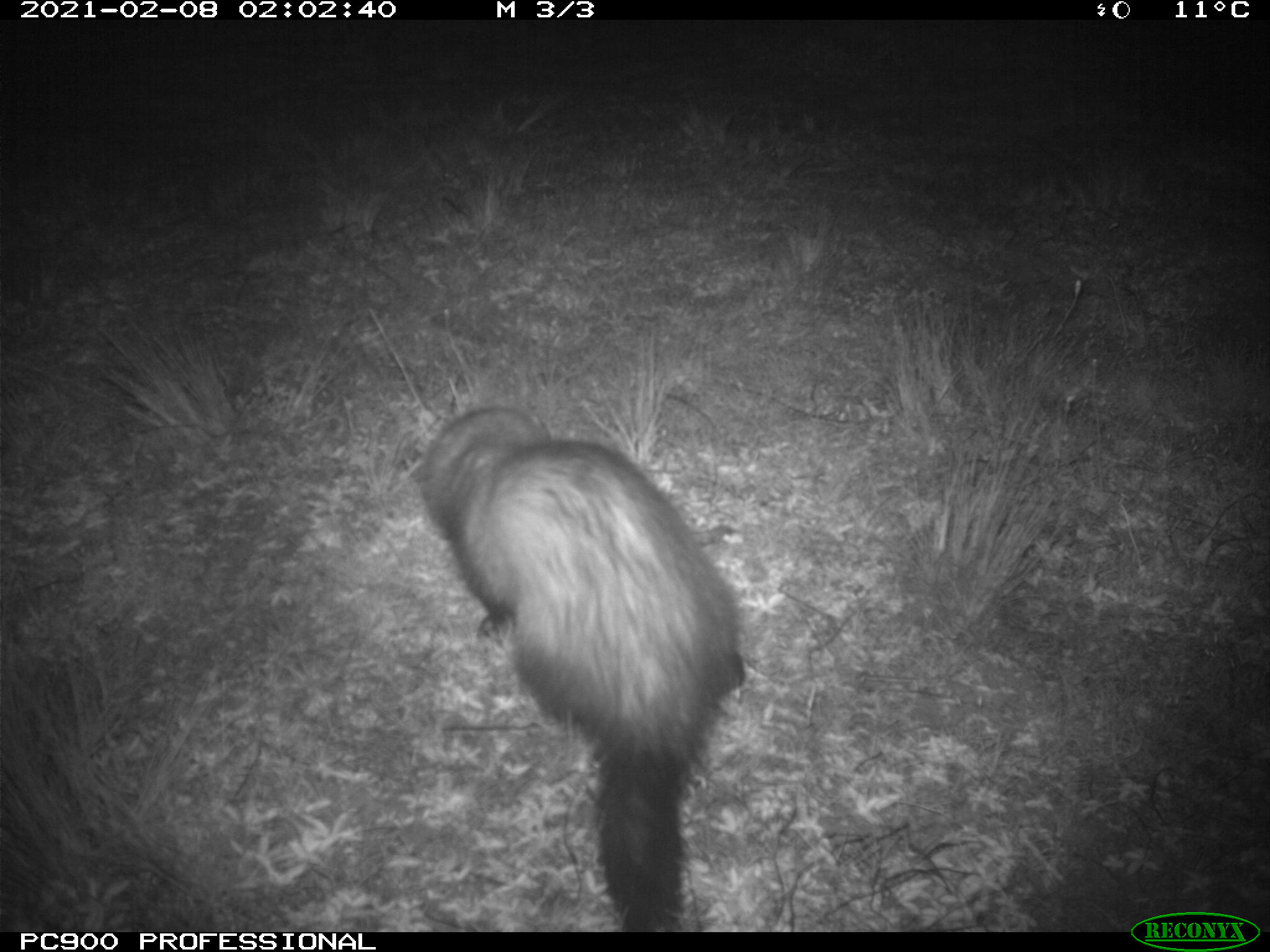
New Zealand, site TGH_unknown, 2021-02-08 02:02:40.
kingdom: Animalia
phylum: Chordata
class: Mammalia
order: Carnivora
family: Mustelidae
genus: Mustela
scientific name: Mustela furo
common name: ferret